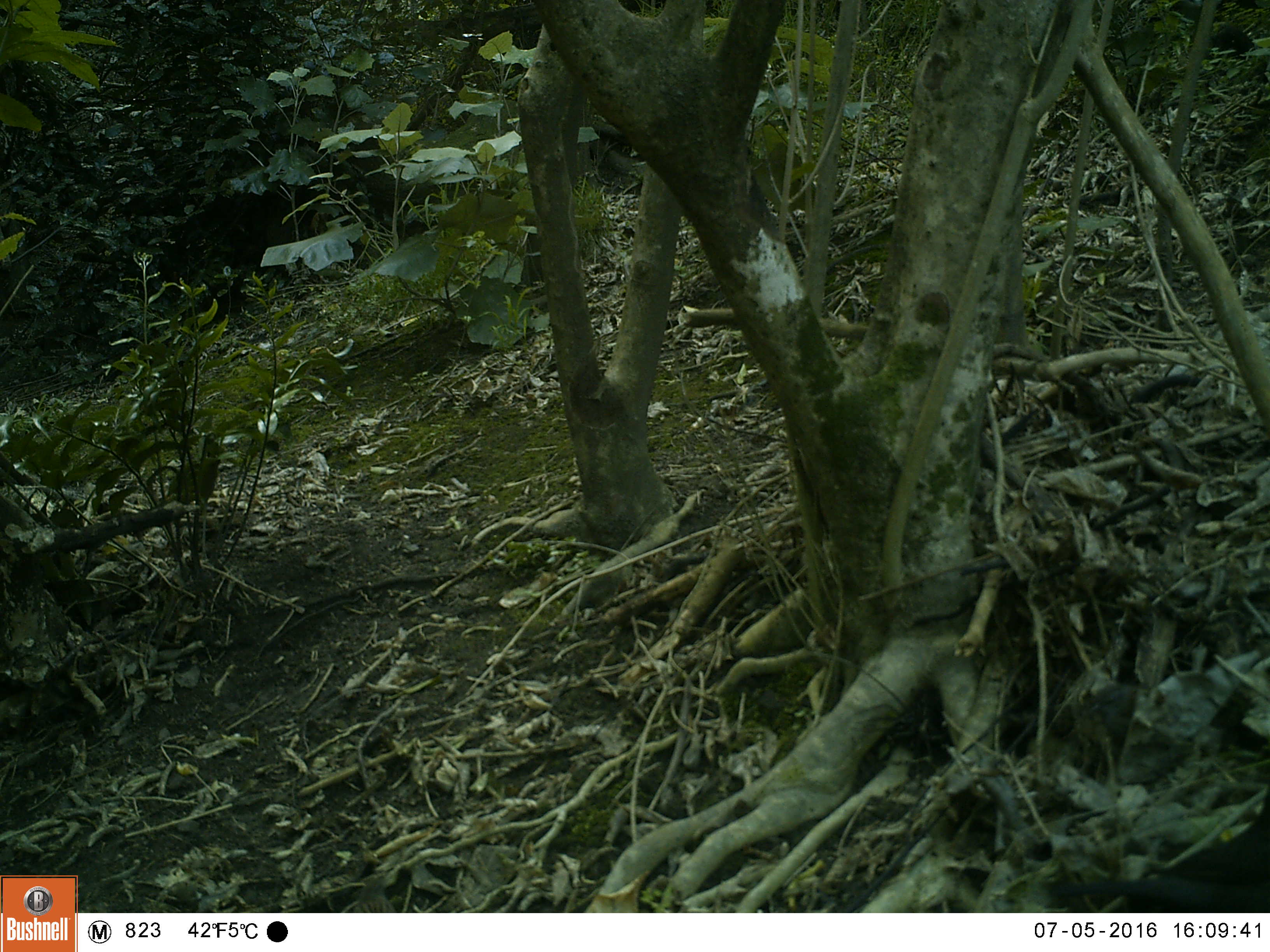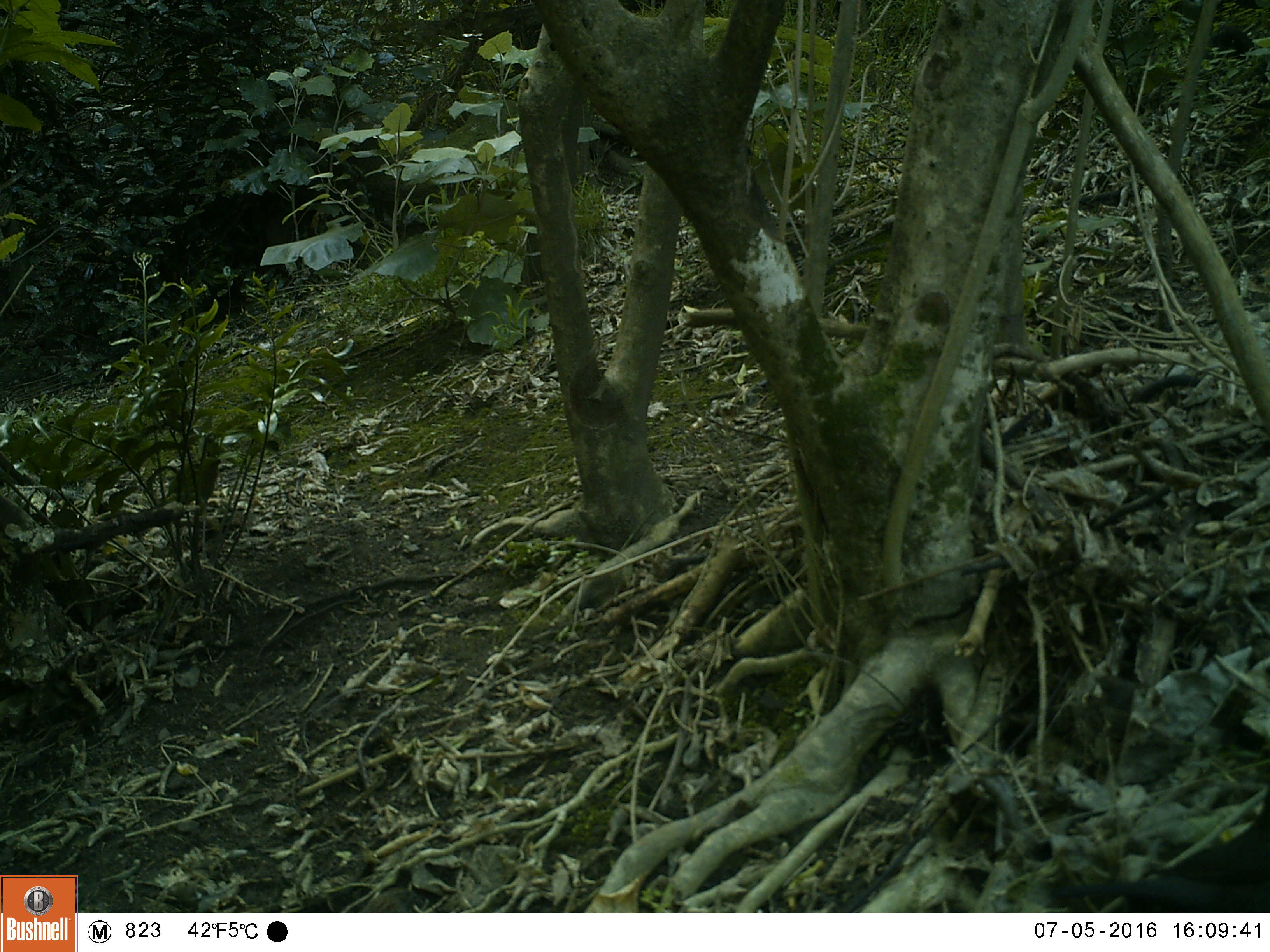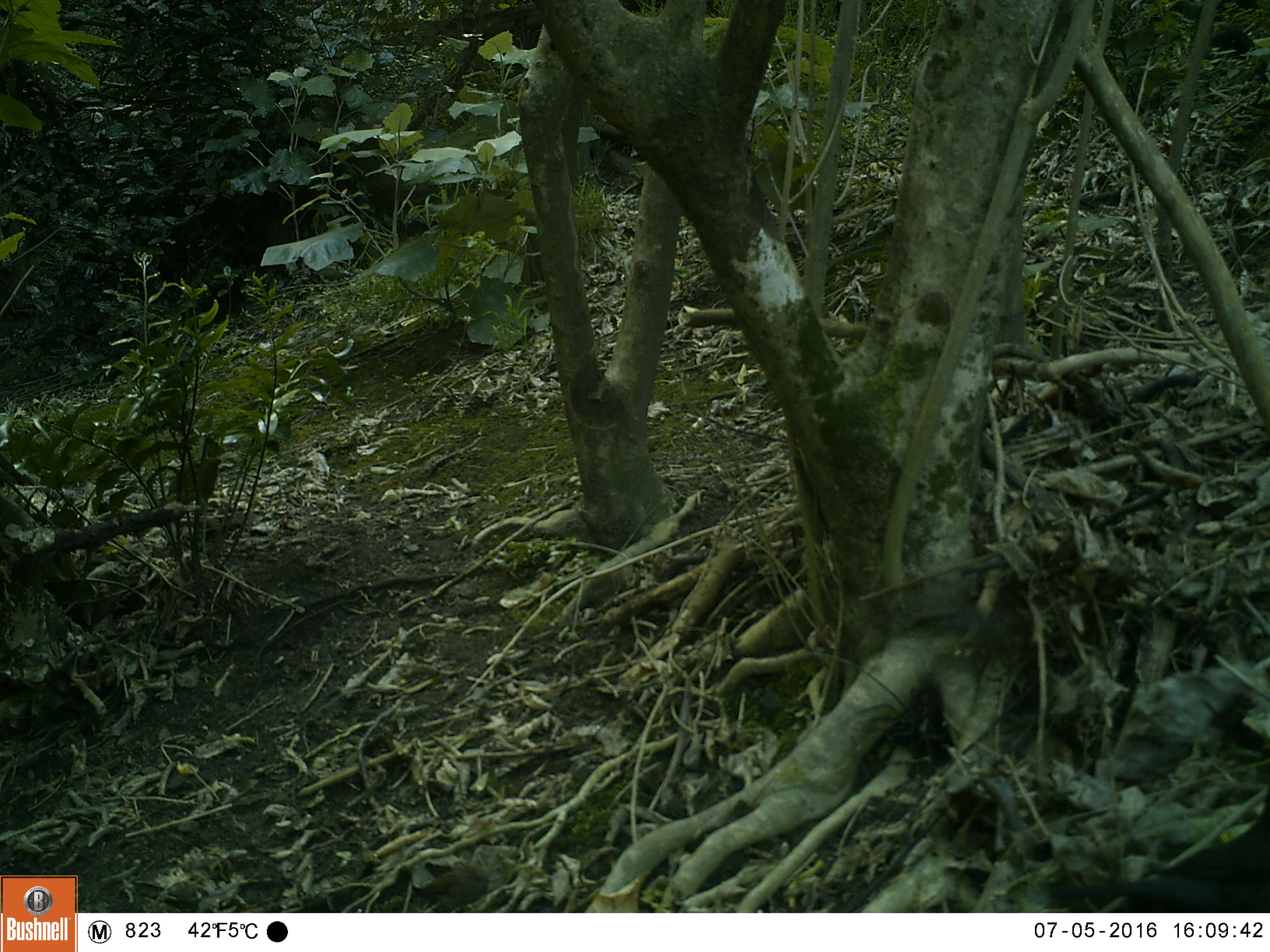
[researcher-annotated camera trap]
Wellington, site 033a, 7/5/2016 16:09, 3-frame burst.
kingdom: Animalia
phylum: Chordata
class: Aves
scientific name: Aves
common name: bird